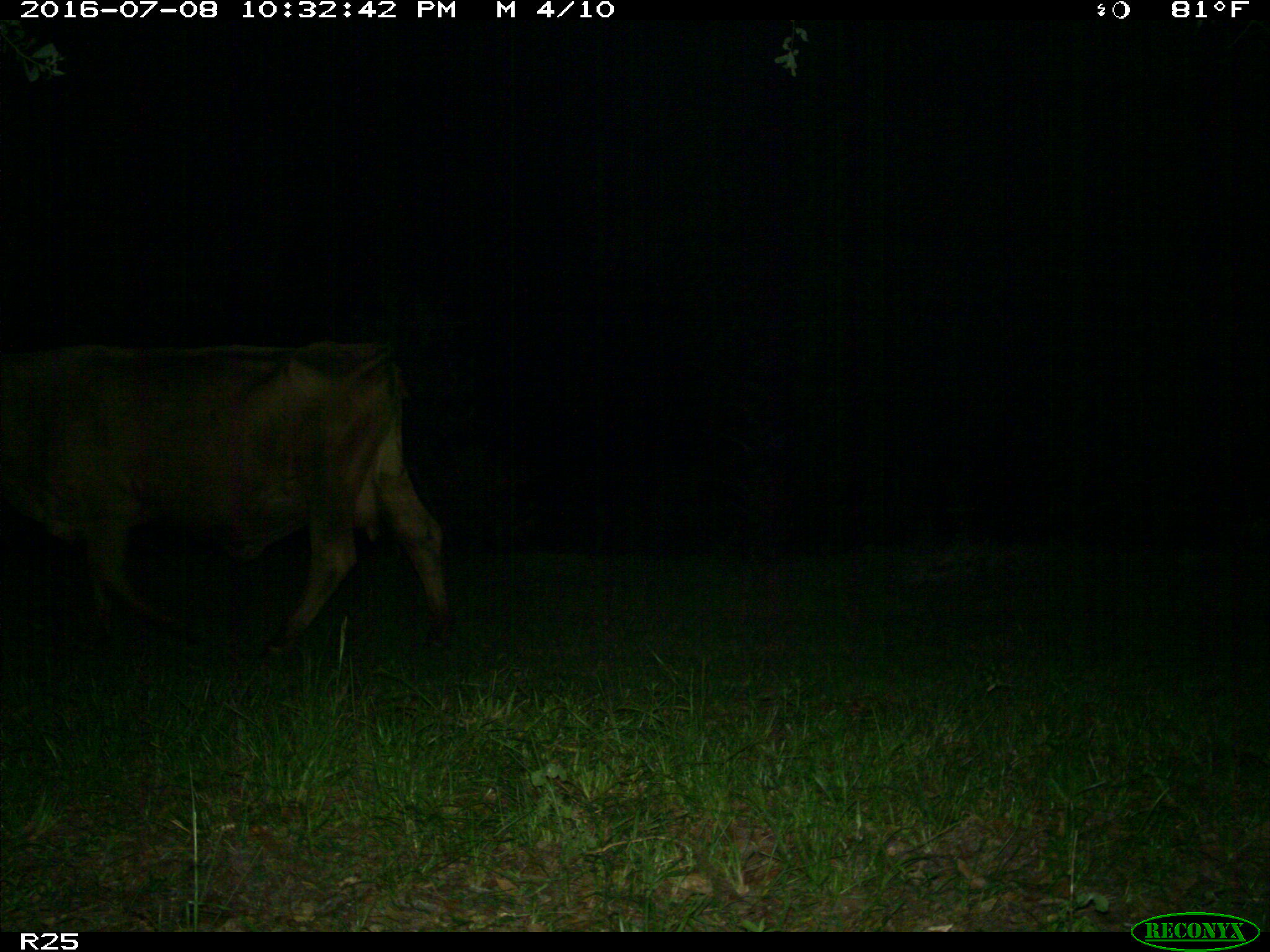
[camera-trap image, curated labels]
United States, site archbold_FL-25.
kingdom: Animalia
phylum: Chordata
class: Mammalia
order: Artiodactyla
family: Bovidae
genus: Bos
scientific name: Bos taurus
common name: domestic cow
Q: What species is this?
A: Bos taurus (domestic cow).